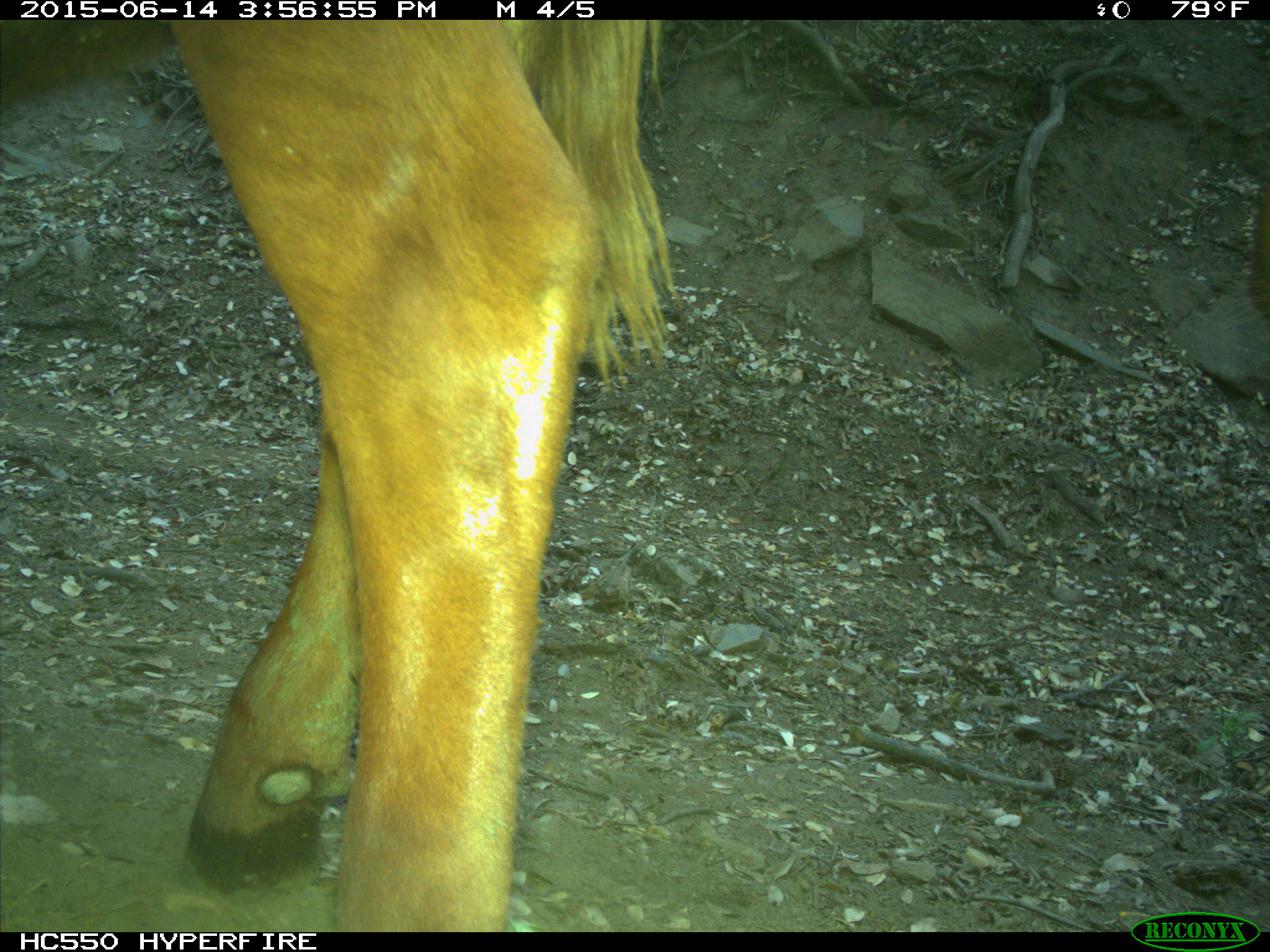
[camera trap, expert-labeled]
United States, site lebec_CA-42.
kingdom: Animalia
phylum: Chordata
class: Mammalia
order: Artiodactyla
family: Bovidae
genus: Bos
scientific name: Bos taurus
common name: domestic cow